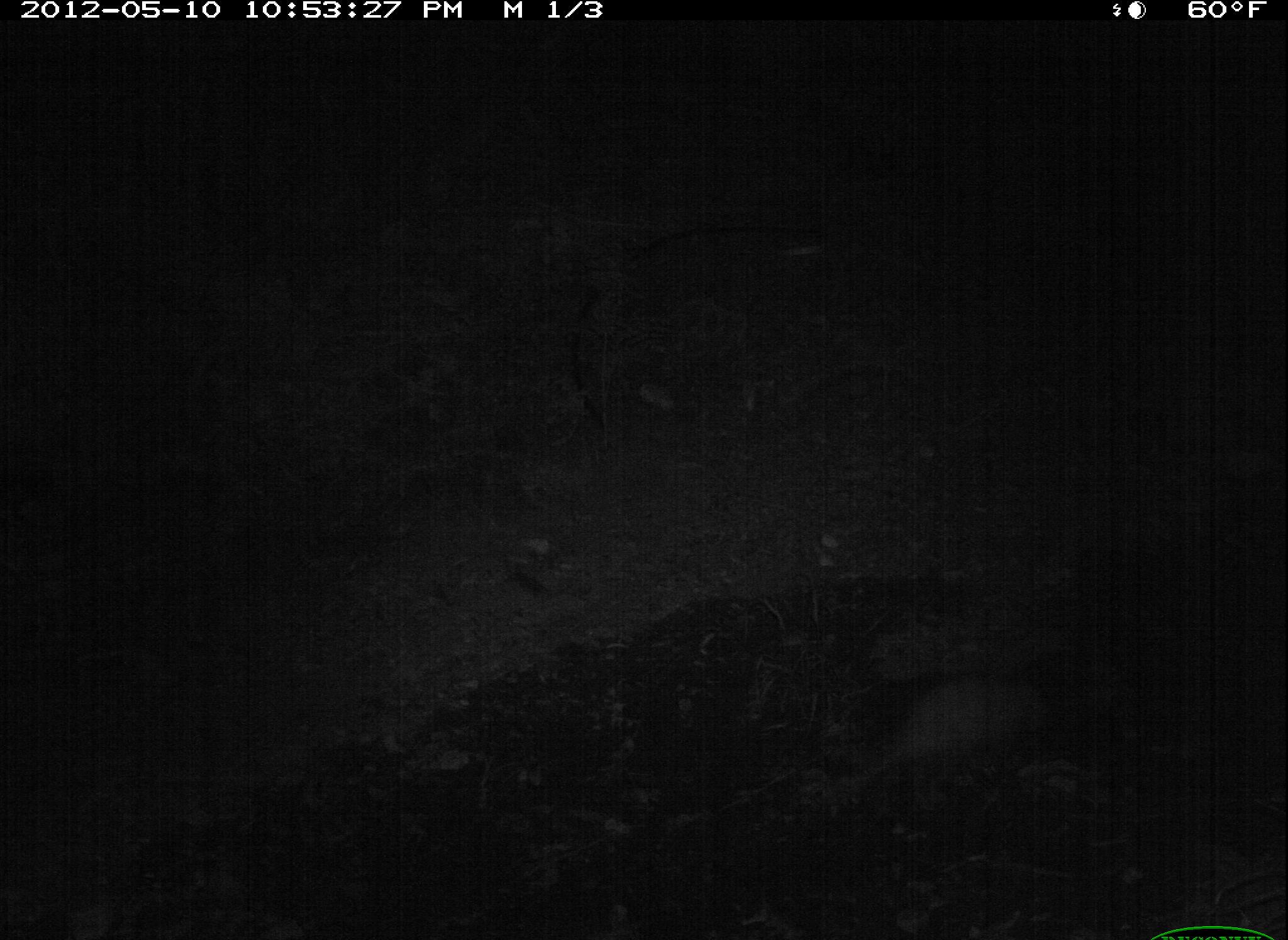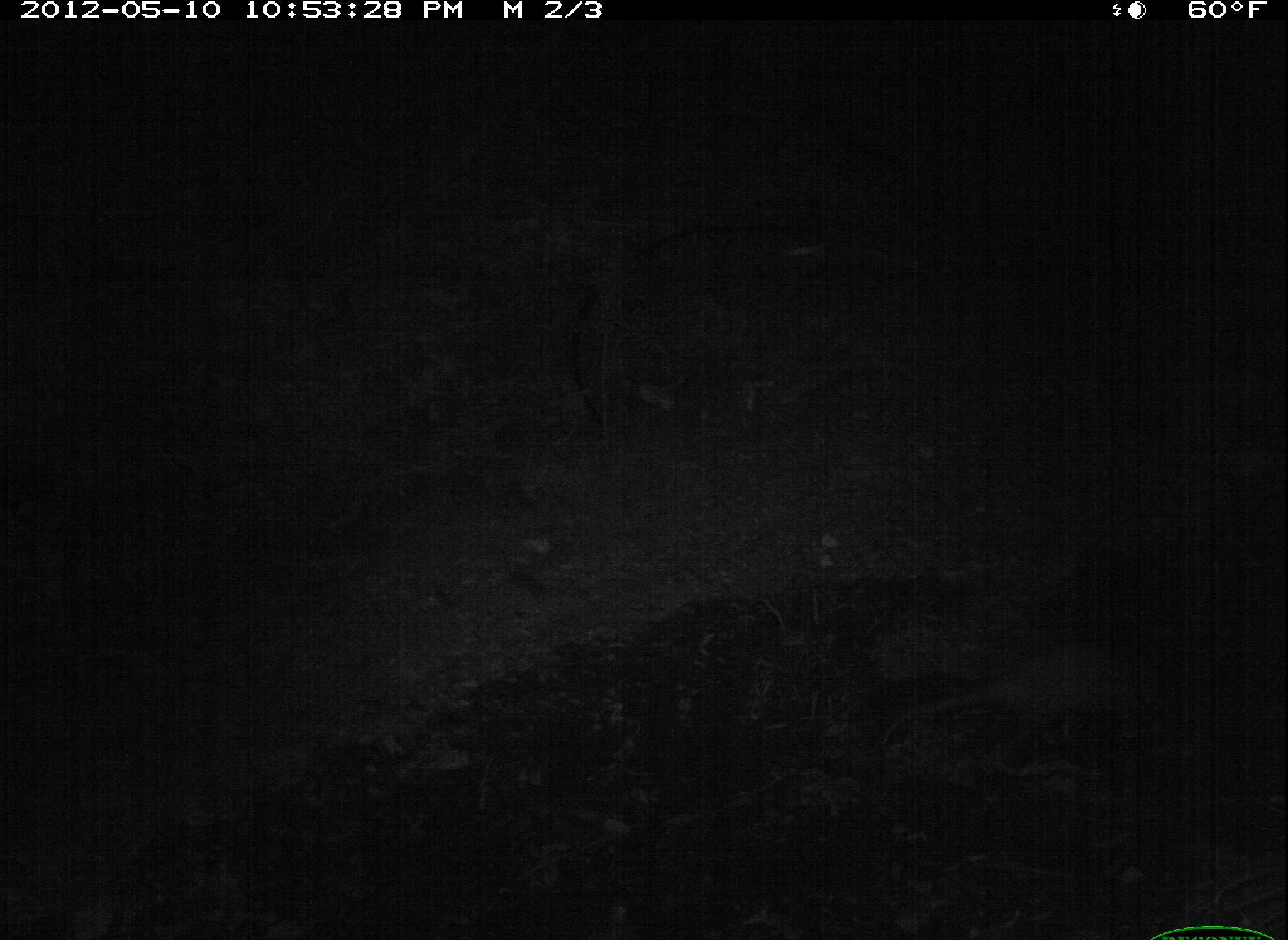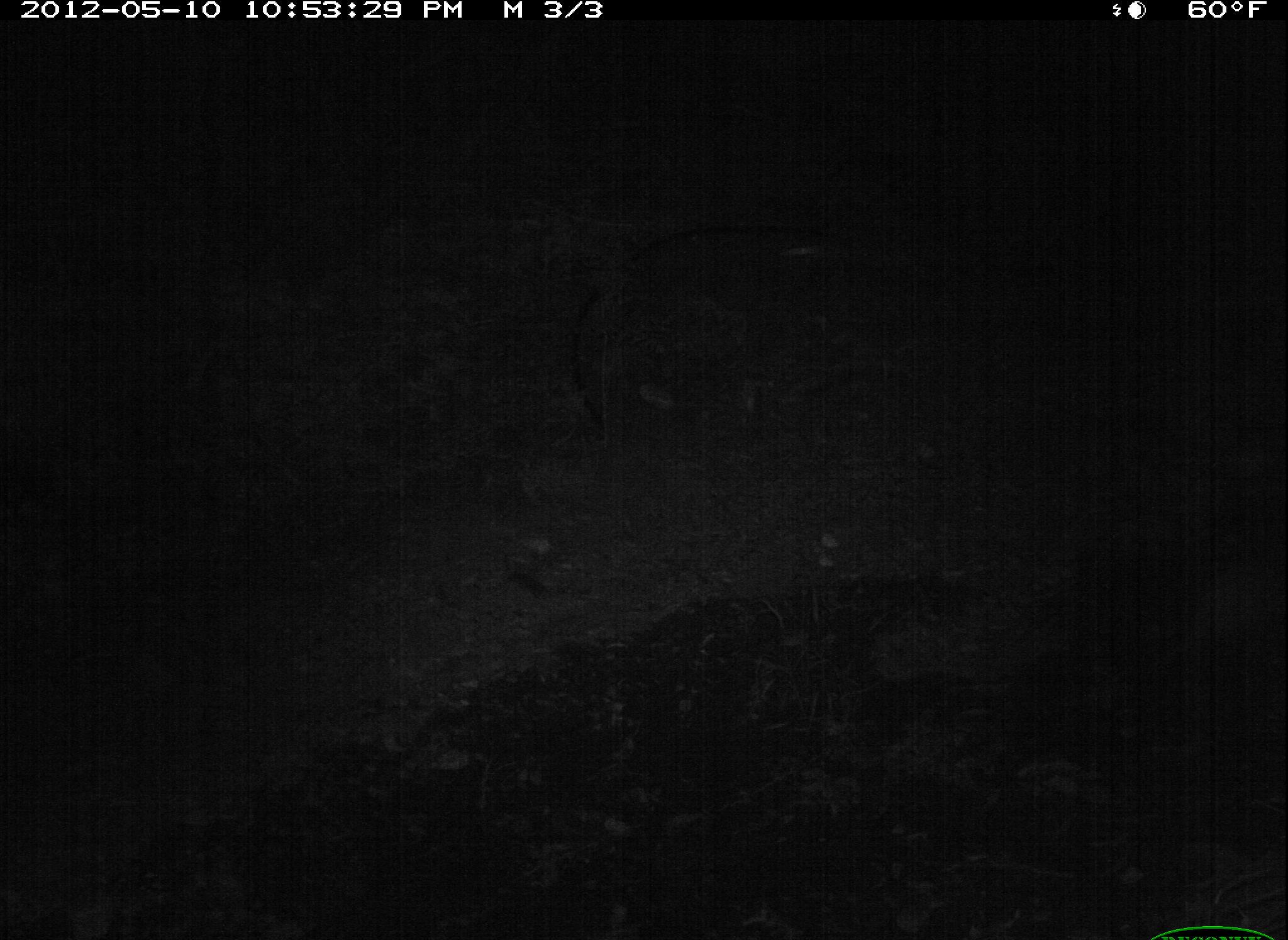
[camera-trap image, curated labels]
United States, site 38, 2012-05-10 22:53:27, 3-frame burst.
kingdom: Animalia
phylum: Chordata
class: Mammalia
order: Didelphimorphia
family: Didelphidae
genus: Didelphis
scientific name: Didelphis virginiana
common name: virginia opossum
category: opossum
Opossum (virginia opossum) (Didelphis virginiana).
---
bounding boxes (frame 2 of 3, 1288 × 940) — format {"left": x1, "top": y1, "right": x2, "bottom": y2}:
opossum: {"left": 877, "top": 626, "right": 1231, "bottom": 759}